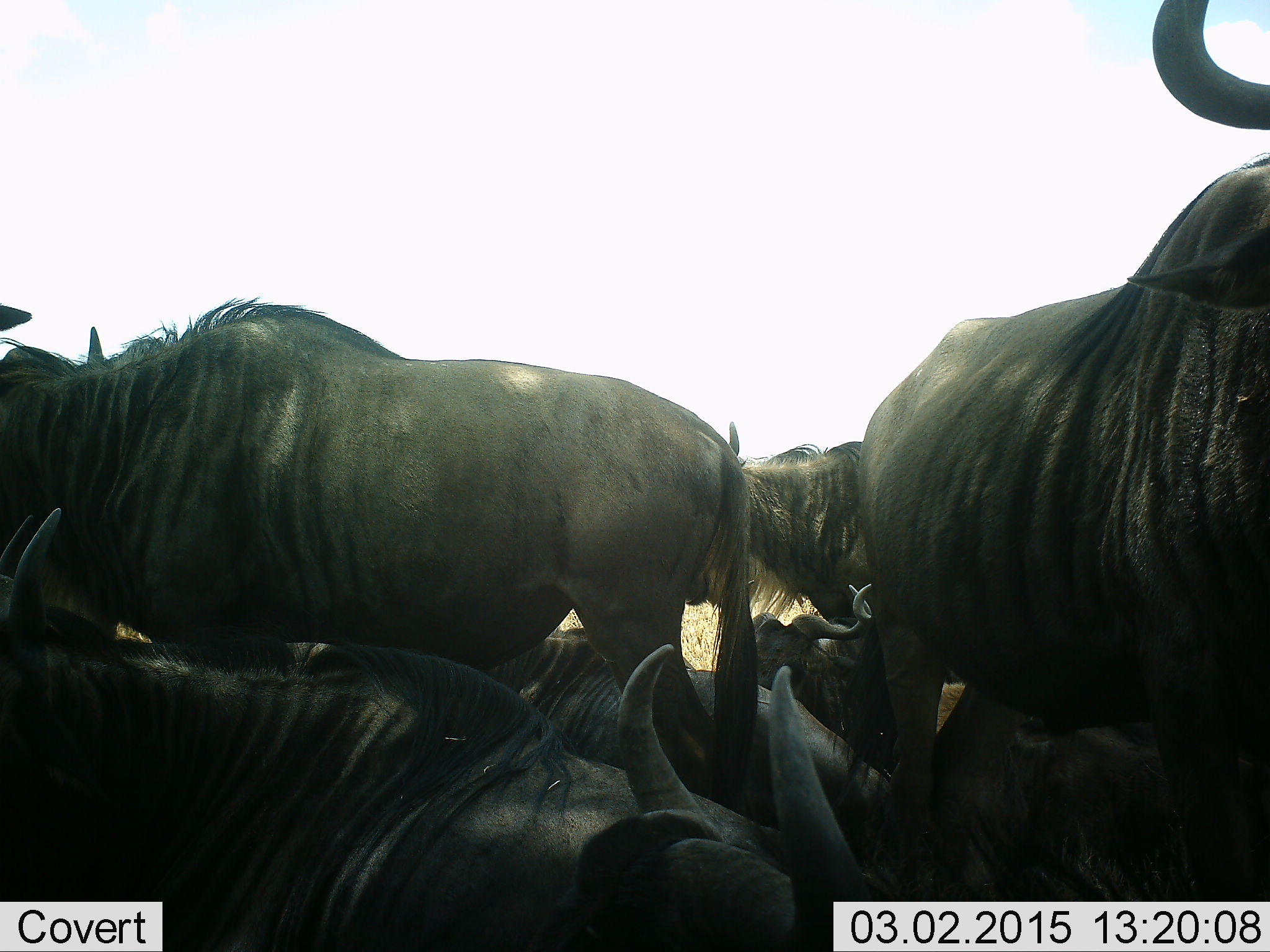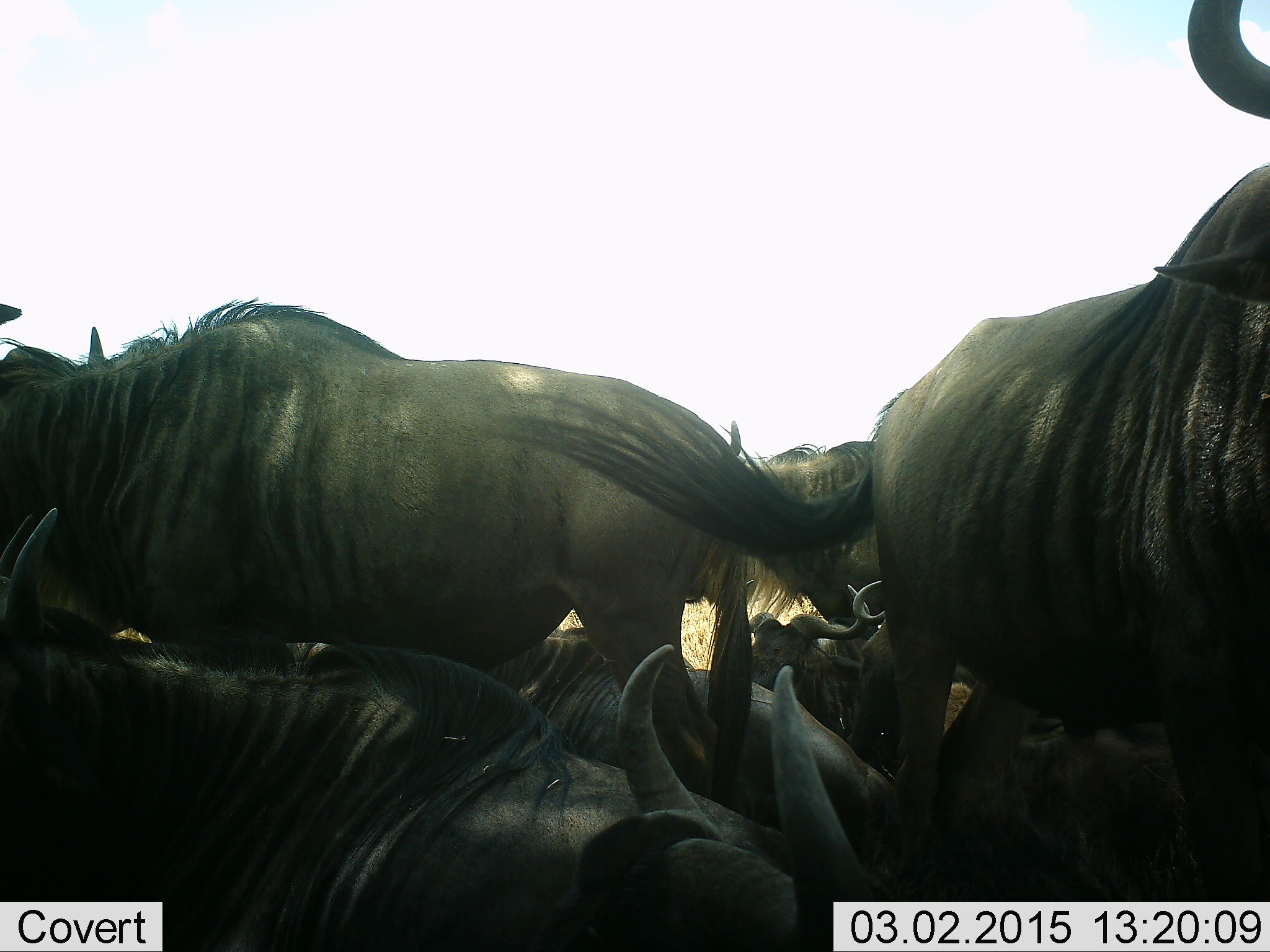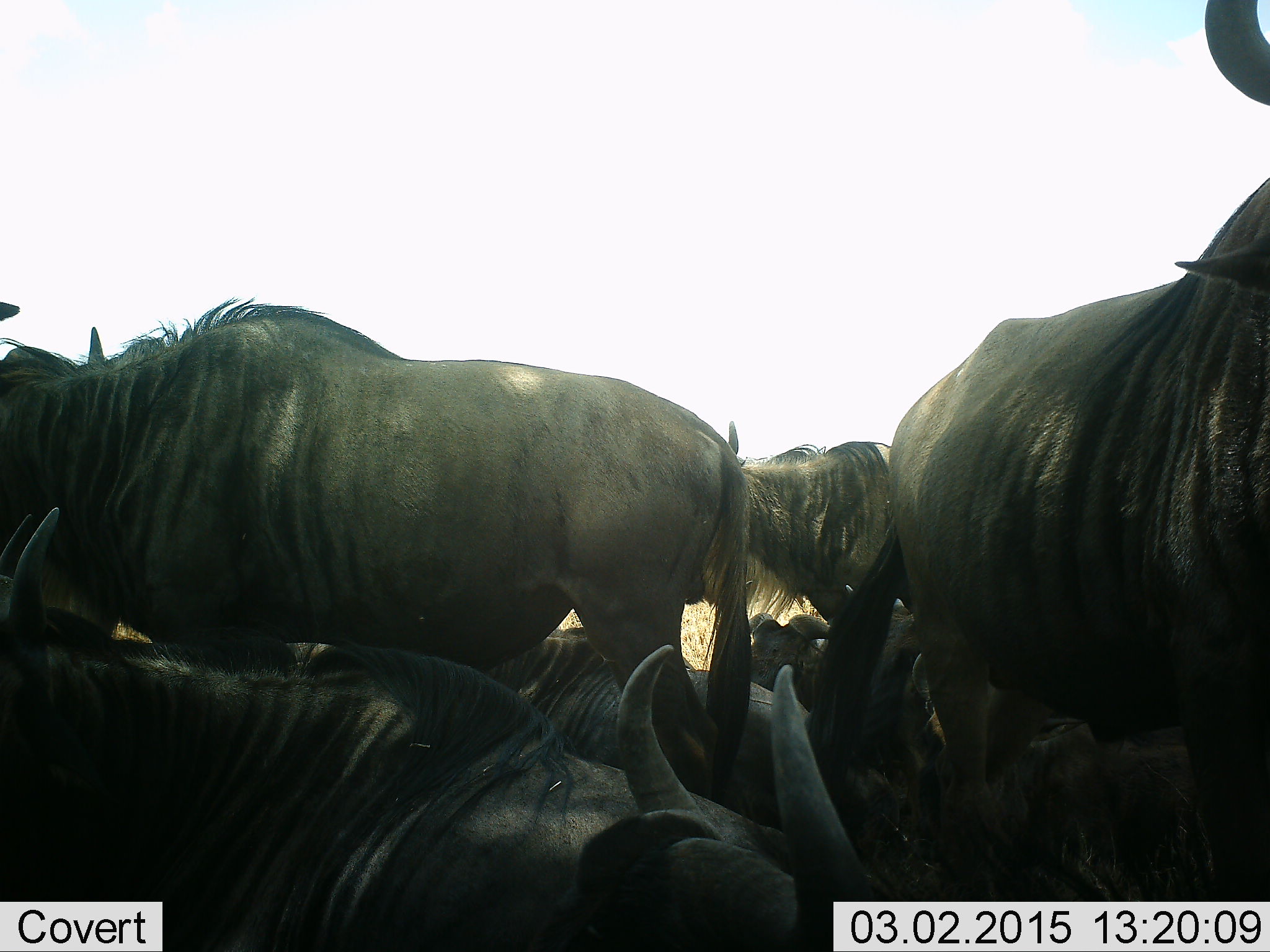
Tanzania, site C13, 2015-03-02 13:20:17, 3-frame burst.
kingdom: Animalia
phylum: Chordata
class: Mammalia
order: Artiodactyla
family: Bovidae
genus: Connochaetes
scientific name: Connochaetes taurinus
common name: blue wildebeest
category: wildebeest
Wildebeest (blue wildebeest) (Connochaetes taurinus), count 8. Behavior (volunteer vote fractions): standing 90%, resting 70%, moving 20%, interacting 10%. Young present (vote fraction): 0%. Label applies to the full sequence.